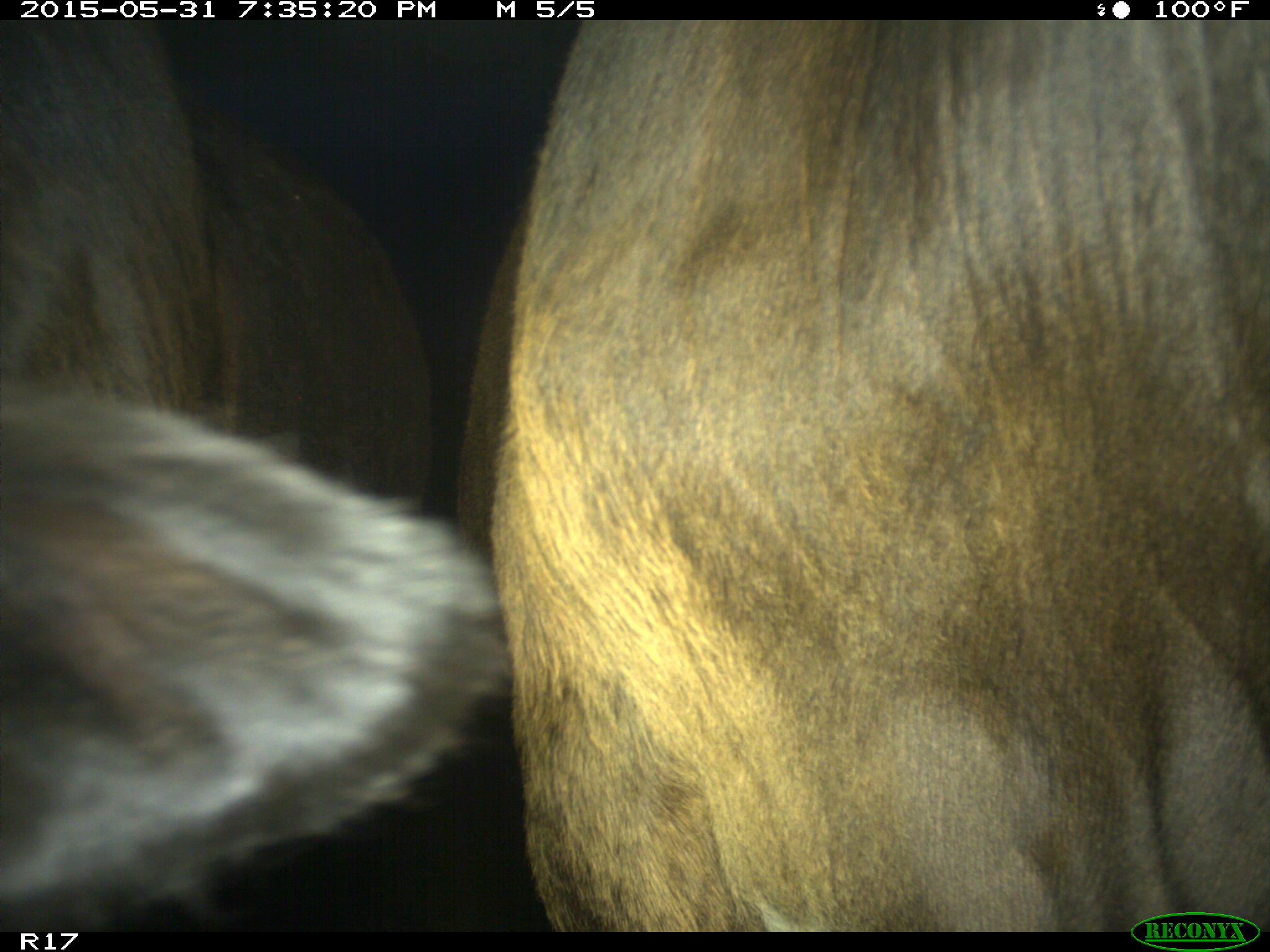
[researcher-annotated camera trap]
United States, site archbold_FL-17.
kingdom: Animalia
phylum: Chordata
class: Mammalia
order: Artiodactyla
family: Bovidae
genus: Bos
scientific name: Bos taurus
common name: domestic cow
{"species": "Bos taurus (domestic cow)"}